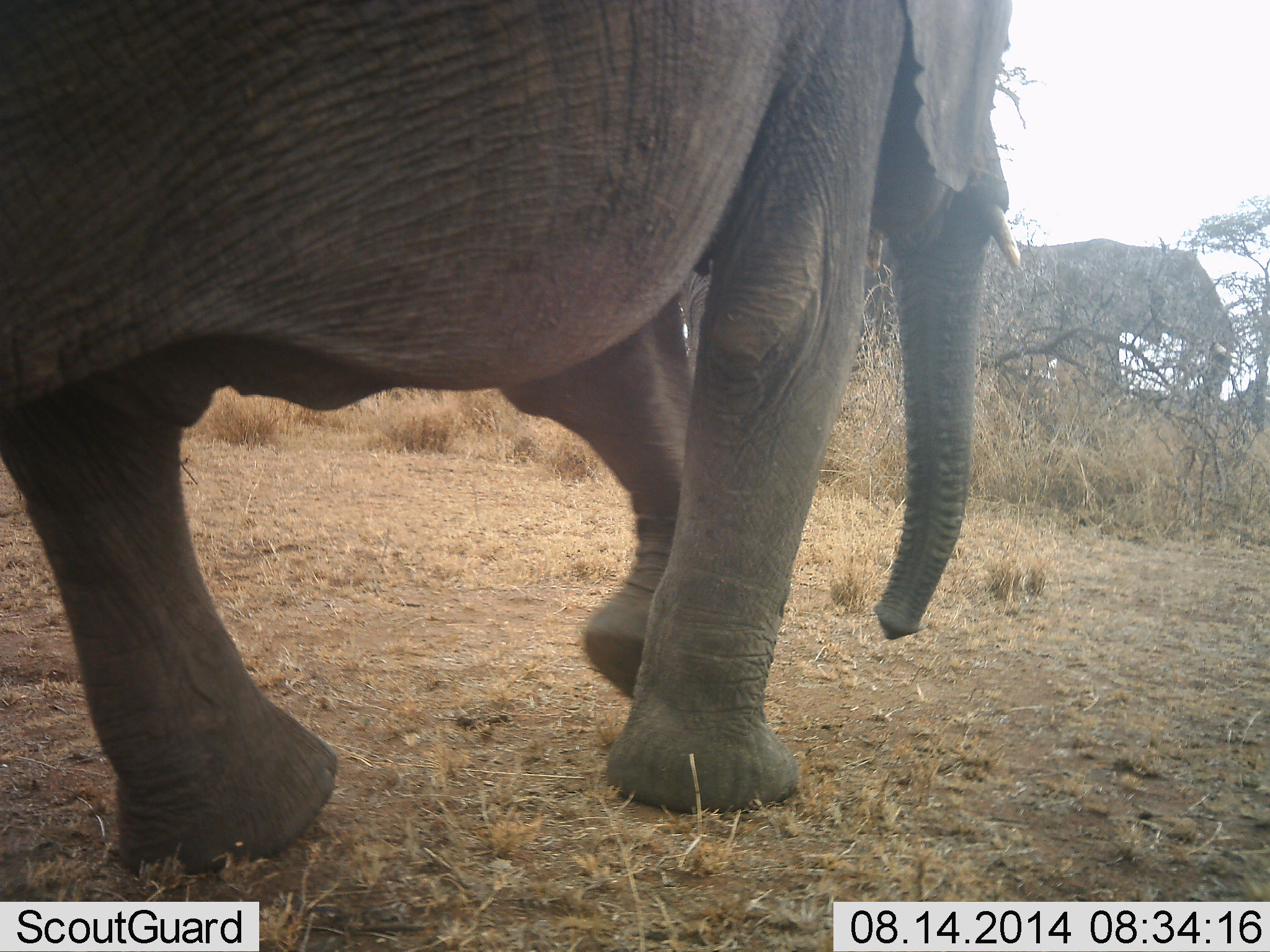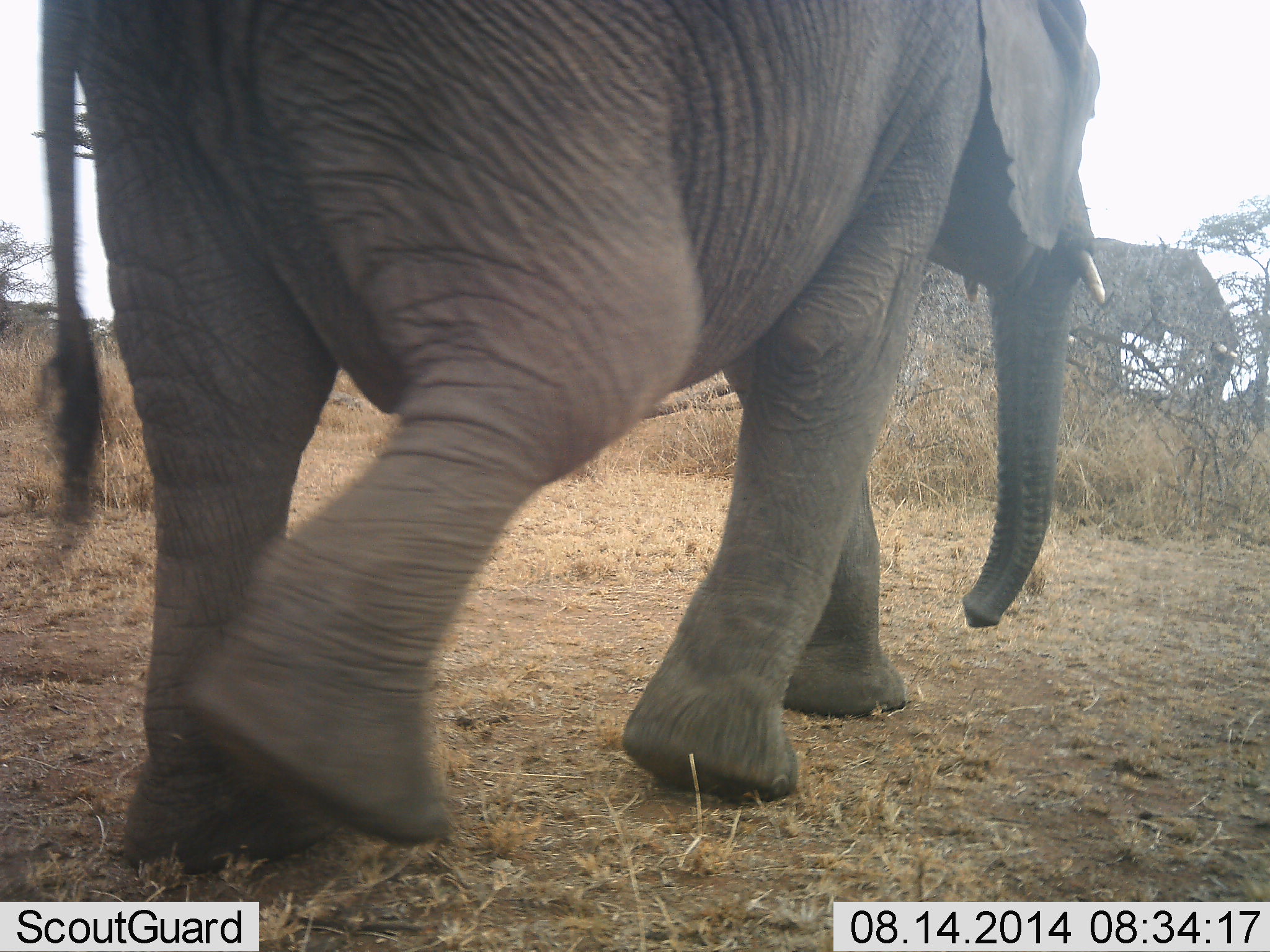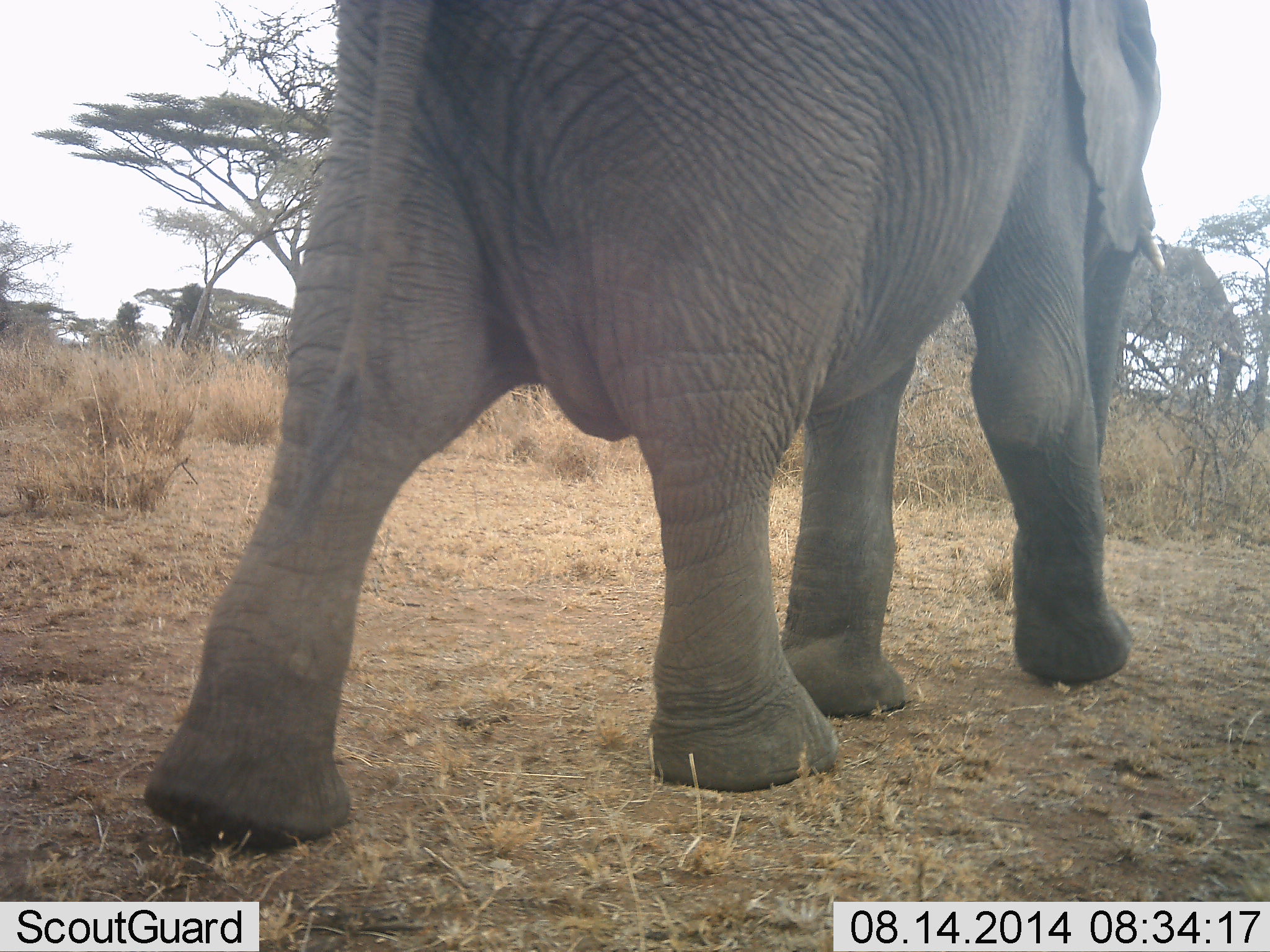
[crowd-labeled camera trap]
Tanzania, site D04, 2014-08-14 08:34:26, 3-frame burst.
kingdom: Animalia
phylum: Chordata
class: Mammalia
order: Proboscidea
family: Elephantidae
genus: Loxodonta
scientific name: Loxodonta africana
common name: african bush elephant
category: elephant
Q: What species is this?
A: Elephant (african bush elephant) (Loxodonta africana).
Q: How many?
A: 2.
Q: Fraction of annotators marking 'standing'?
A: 50%.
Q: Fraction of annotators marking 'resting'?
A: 0%.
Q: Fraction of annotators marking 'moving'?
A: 80%.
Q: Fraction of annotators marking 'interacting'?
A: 0%.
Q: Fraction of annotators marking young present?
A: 0%.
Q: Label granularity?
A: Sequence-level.